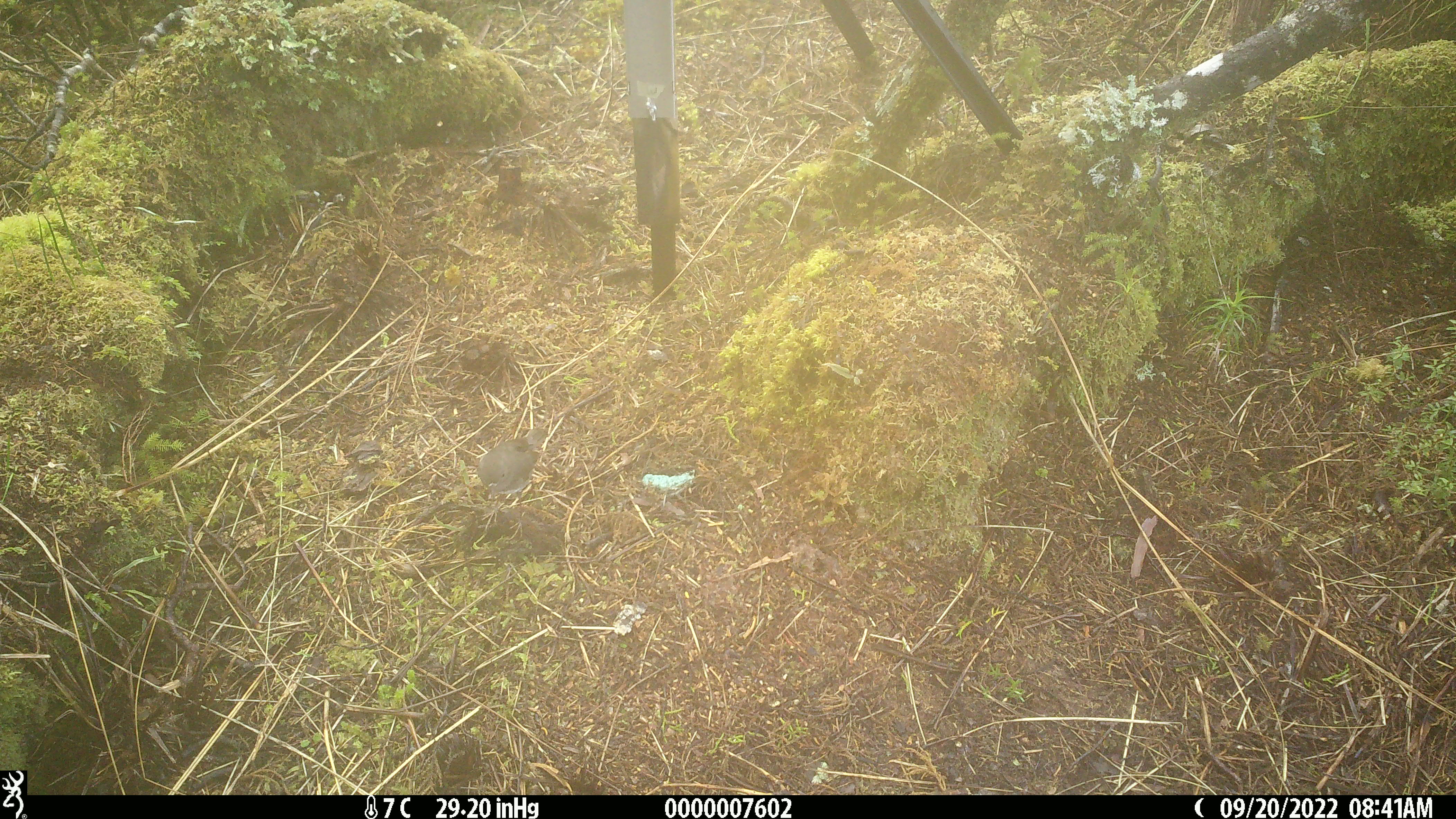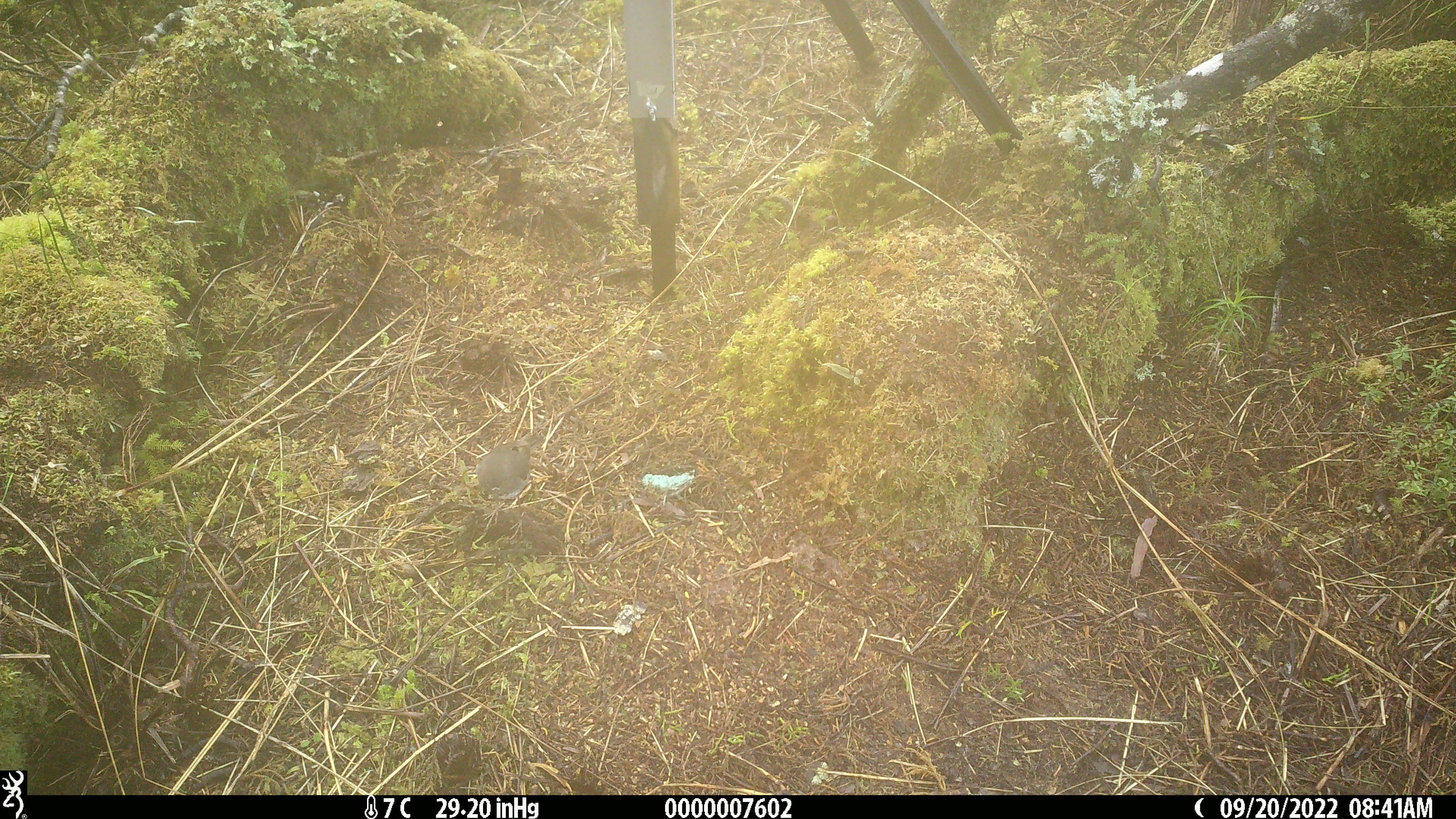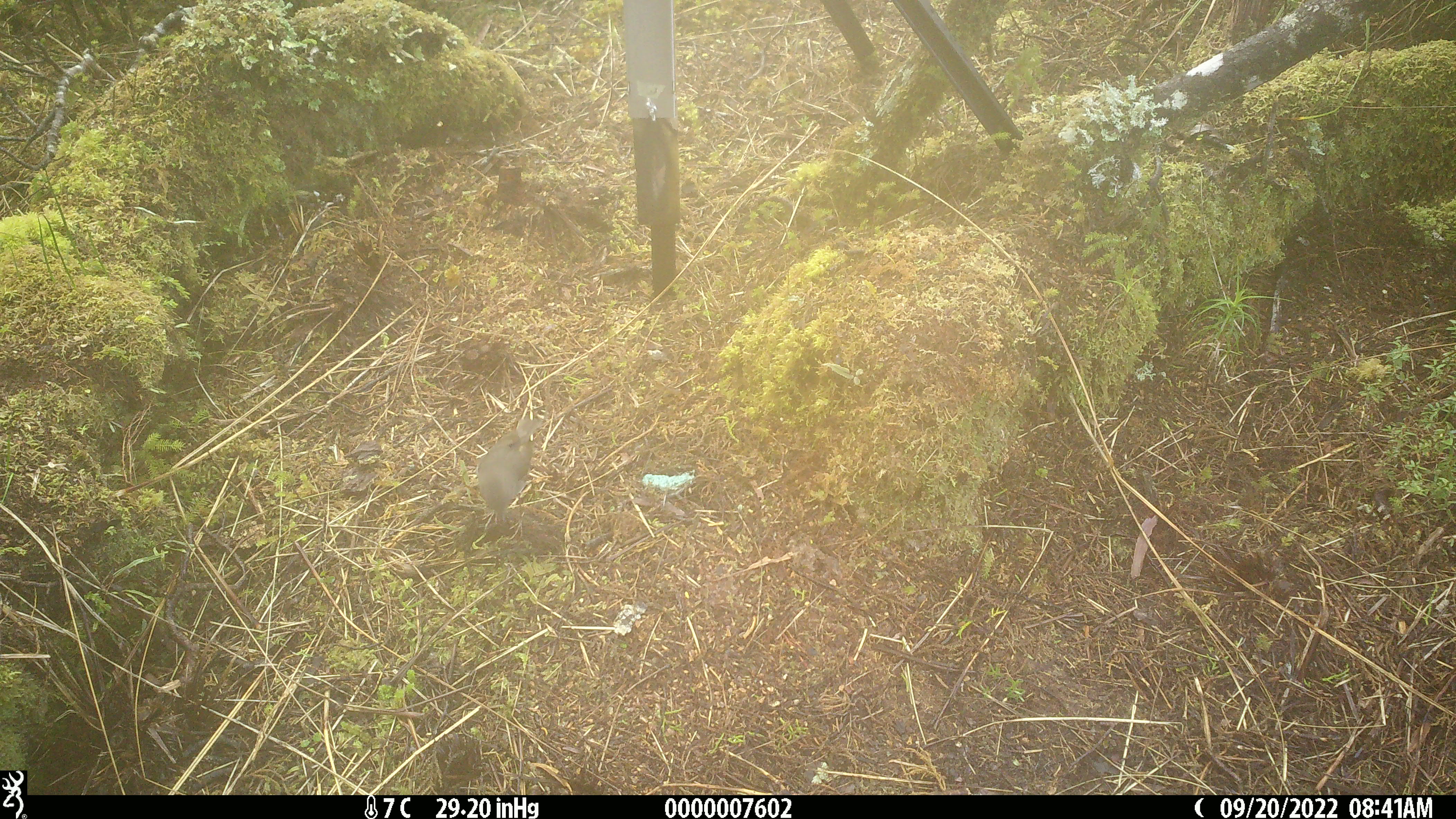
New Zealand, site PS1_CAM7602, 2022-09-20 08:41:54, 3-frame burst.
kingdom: Animalia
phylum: Chordata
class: Aves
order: Passeriformes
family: Petroicidae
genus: Petroica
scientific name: Petroica australis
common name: new zealand robin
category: robin